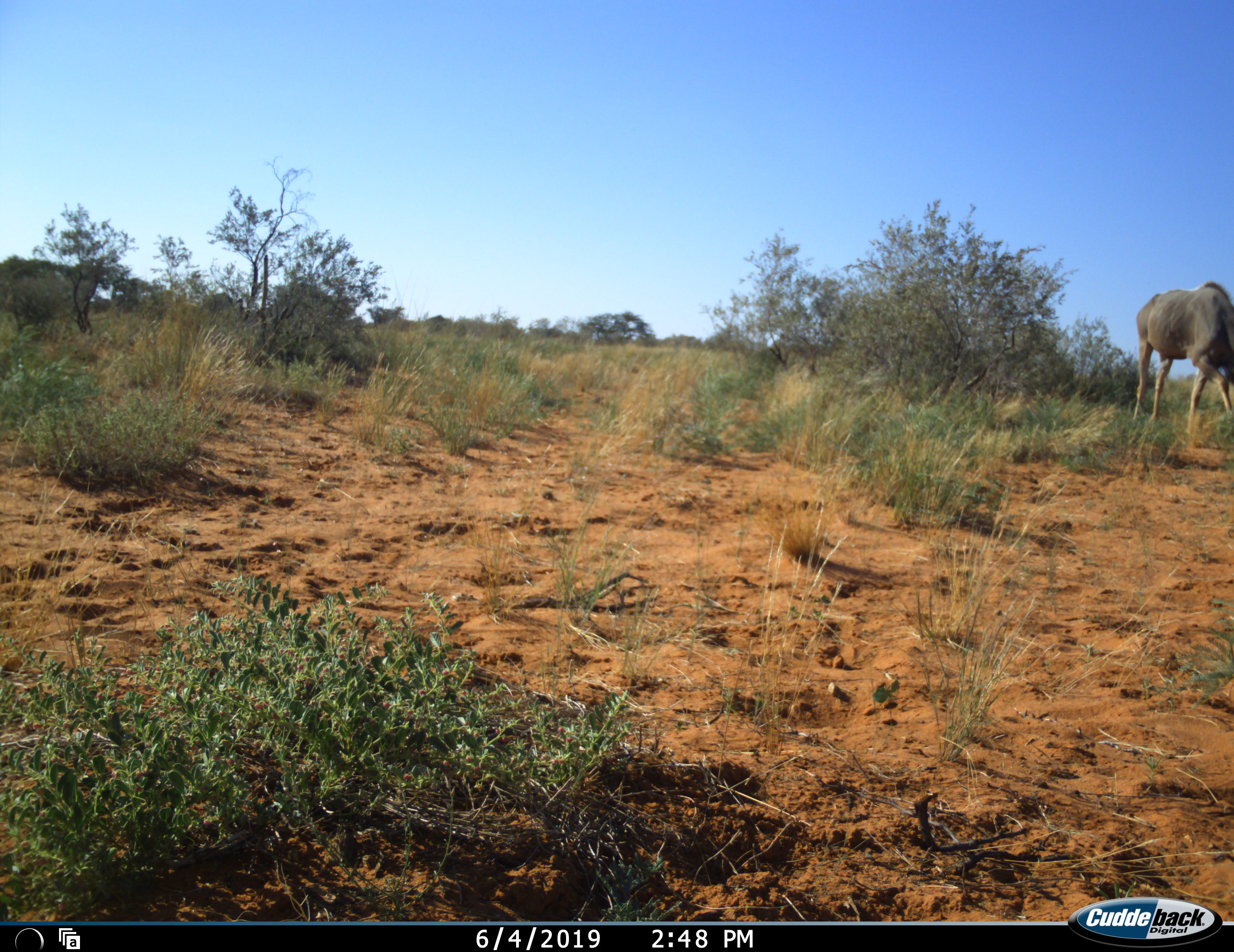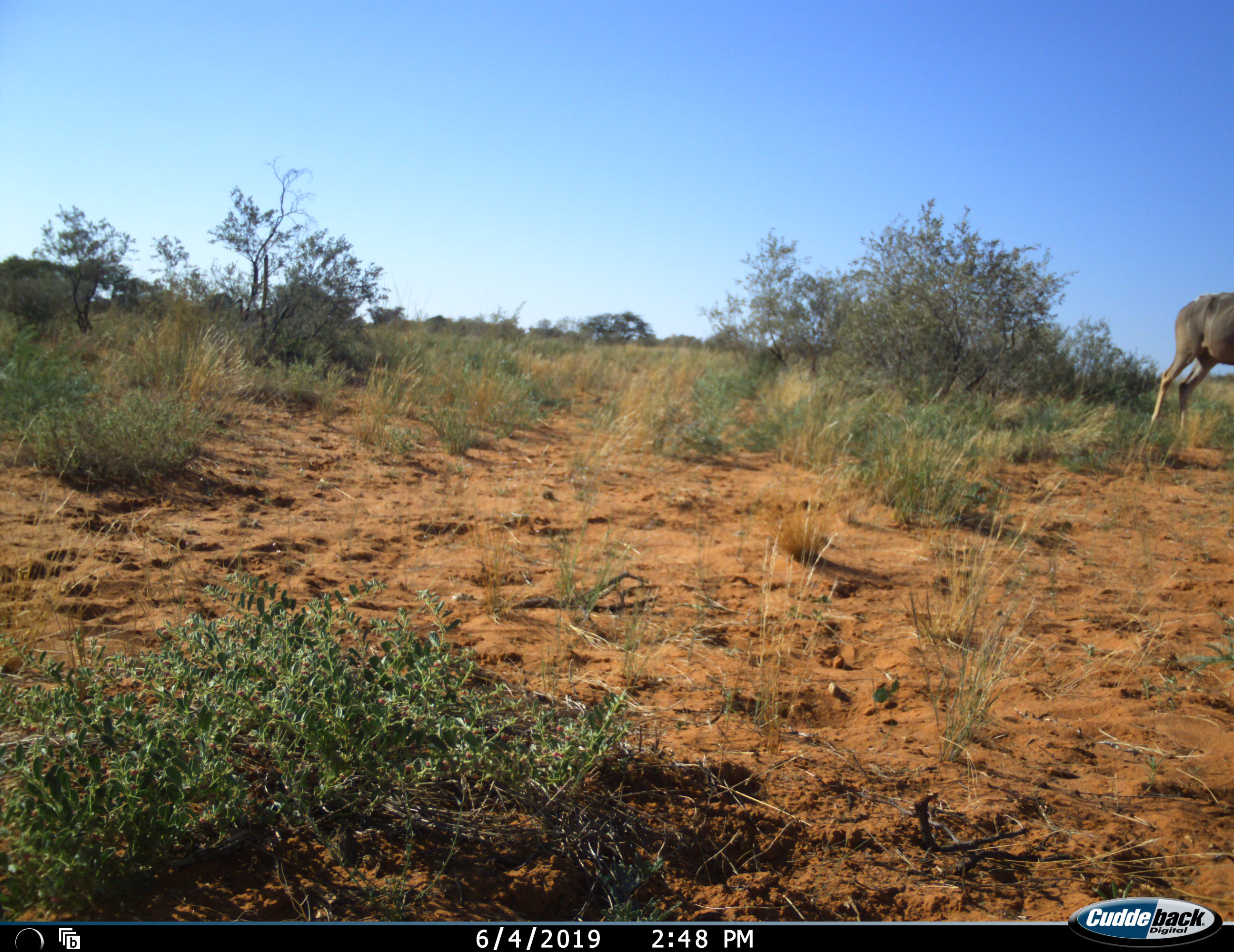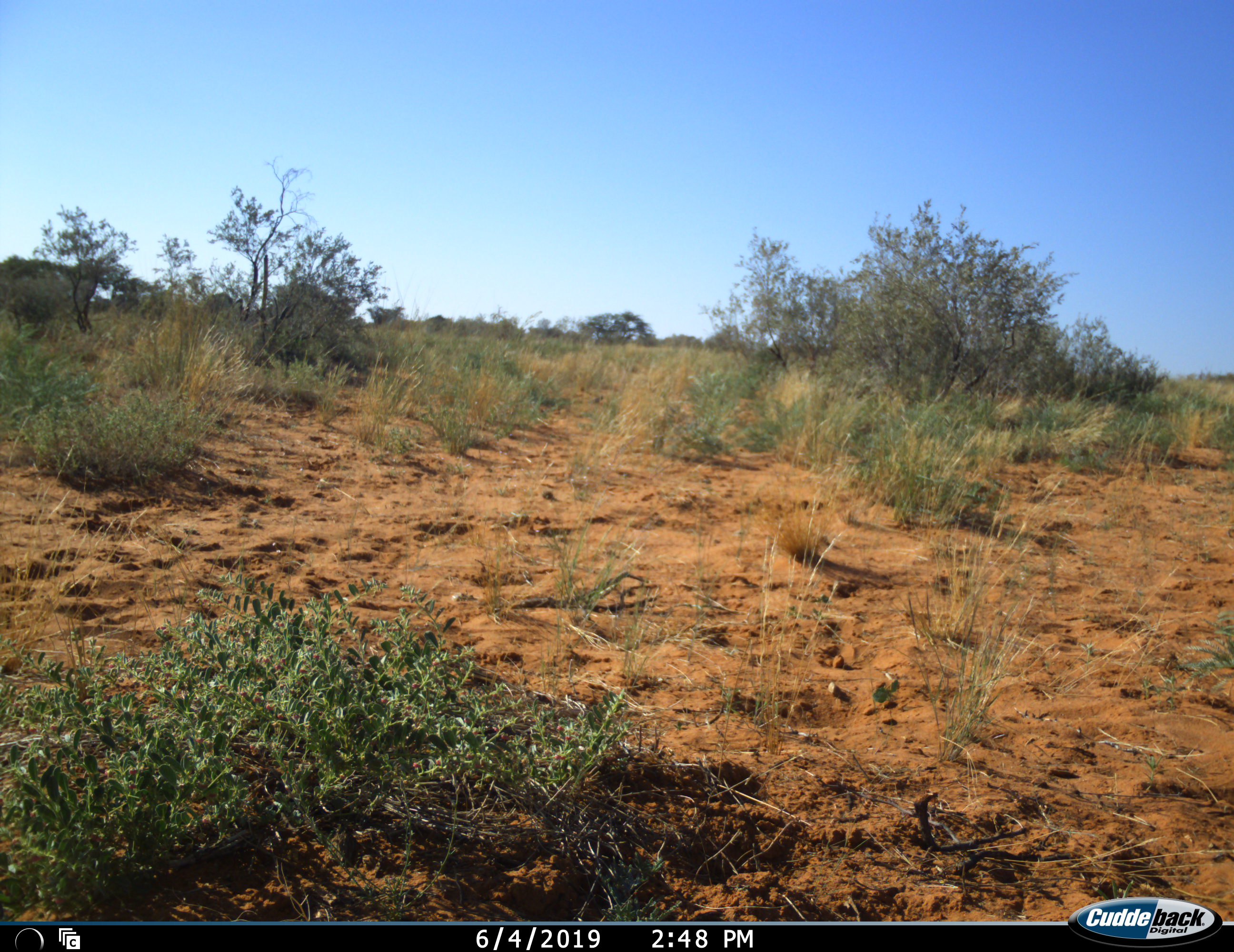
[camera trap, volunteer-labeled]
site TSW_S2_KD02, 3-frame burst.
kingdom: Animalia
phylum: Chordata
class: Mammalia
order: Artiodactyla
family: Bovidae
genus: Tragelaphus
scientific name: Tragelaphus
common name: kudu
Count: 1.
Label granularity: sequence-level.